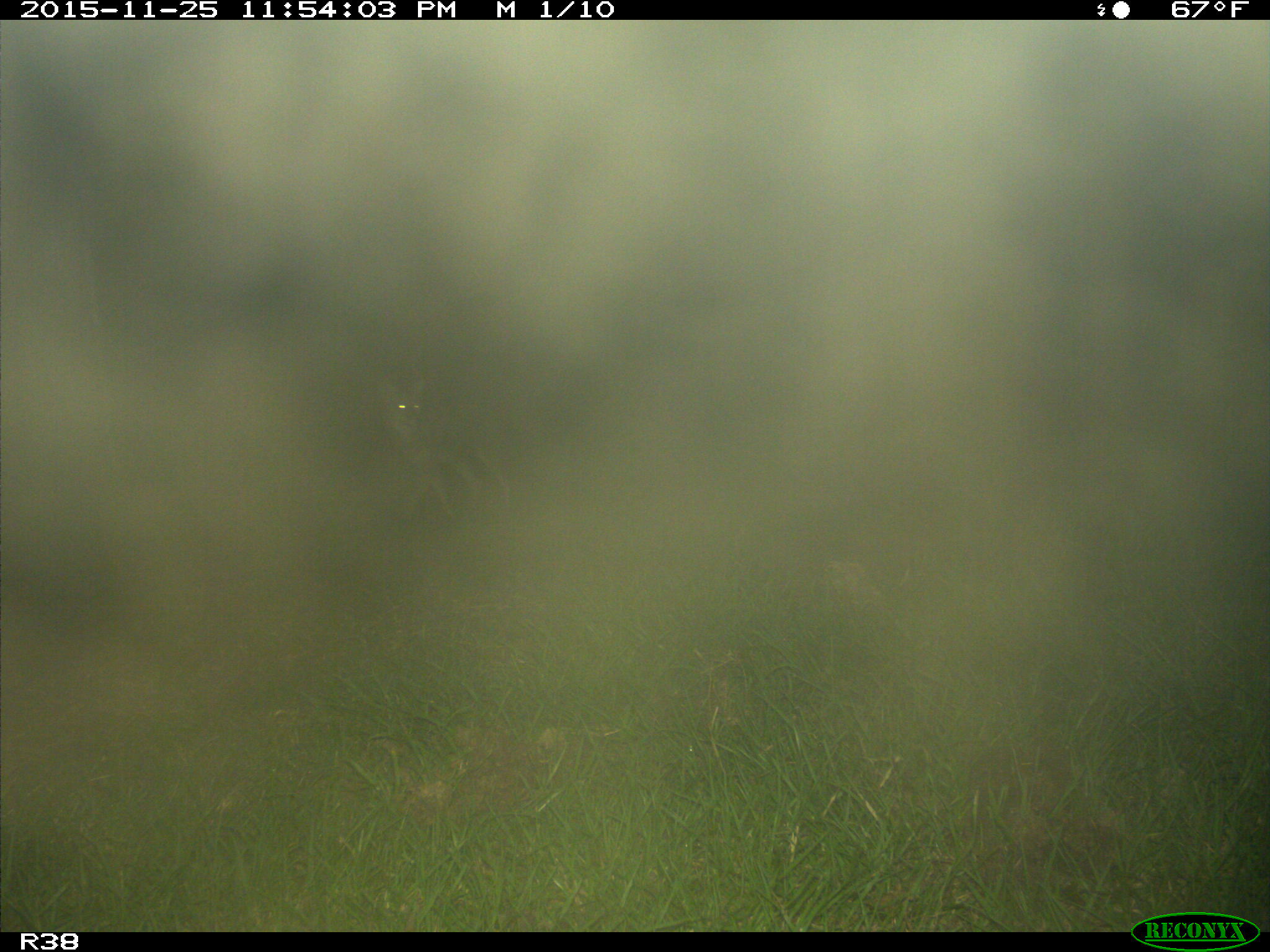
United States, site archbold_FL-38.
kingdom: Animalia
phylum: Chordata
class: Mammalia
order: Carnivora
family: Canidae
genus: Canis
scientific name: Canis latrans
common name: coyote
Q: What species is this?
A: Canis latrans (coyote).